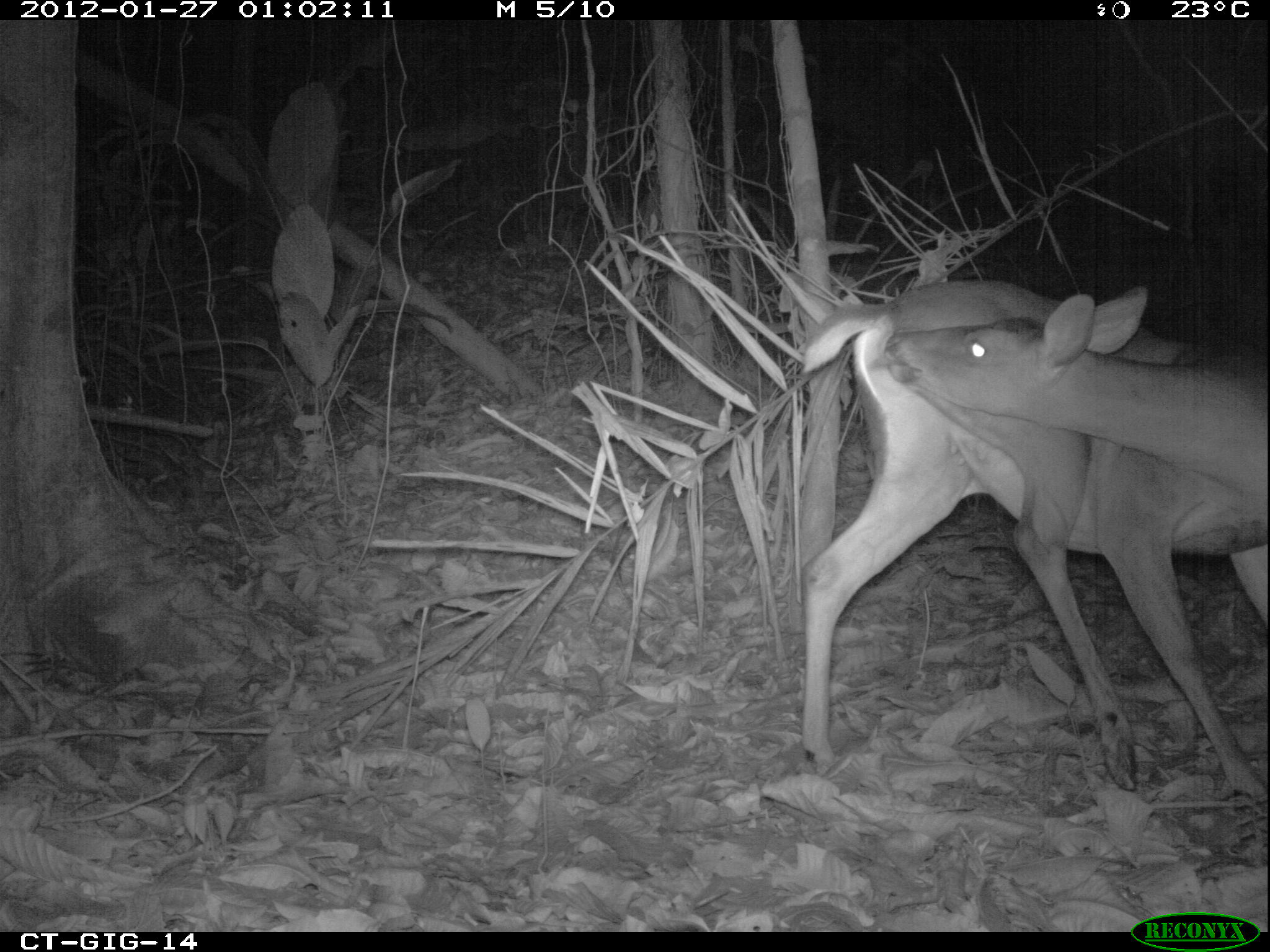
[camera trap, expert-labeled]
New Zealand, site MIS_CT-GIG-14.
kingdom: Animalia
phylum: Chordata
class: Mammalia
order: Artiodactyla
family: Cervidae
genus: Odocoileus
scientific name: Odocoileus virginianus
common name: white-tailed deer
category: white tailed deer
White tailed deer (white-tailed deer) (Odocoileus virginianus).